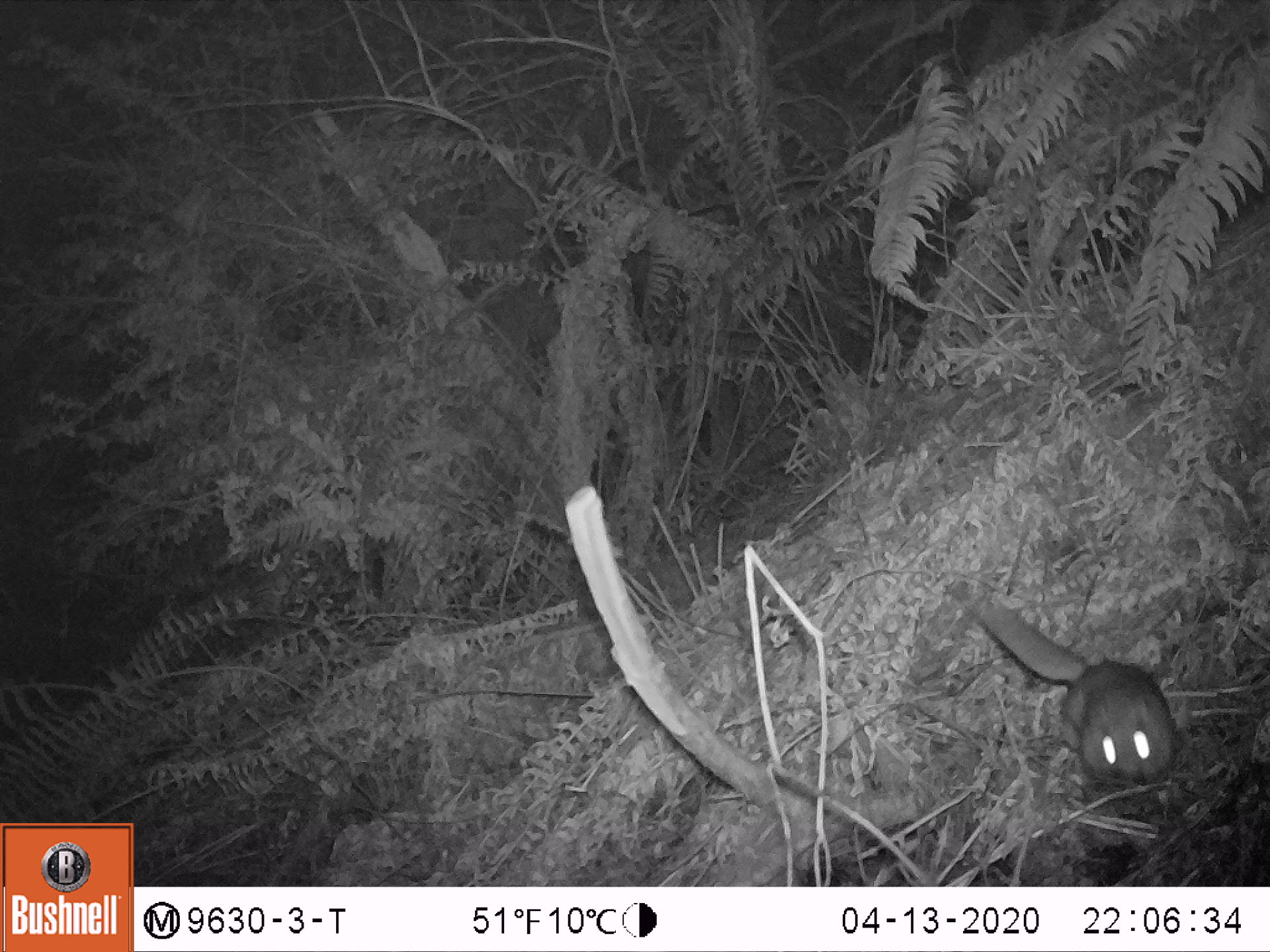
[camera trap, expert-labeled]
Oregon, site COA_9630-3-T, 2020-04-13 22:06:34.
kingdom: Animalia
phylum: Chordata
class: Mammalia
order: Rodentia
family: Sciuridae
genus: Glaucomys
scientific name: Glaucomys oregonensis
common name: humboldt's flying squirrel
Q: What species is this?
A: Humboldt's flying squirrel (Glaucomys oregonensis).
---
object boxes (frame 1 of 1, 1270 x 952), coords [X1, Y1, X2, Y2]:
humboldt's flying squirrel: [950, 583, 1186, 801]